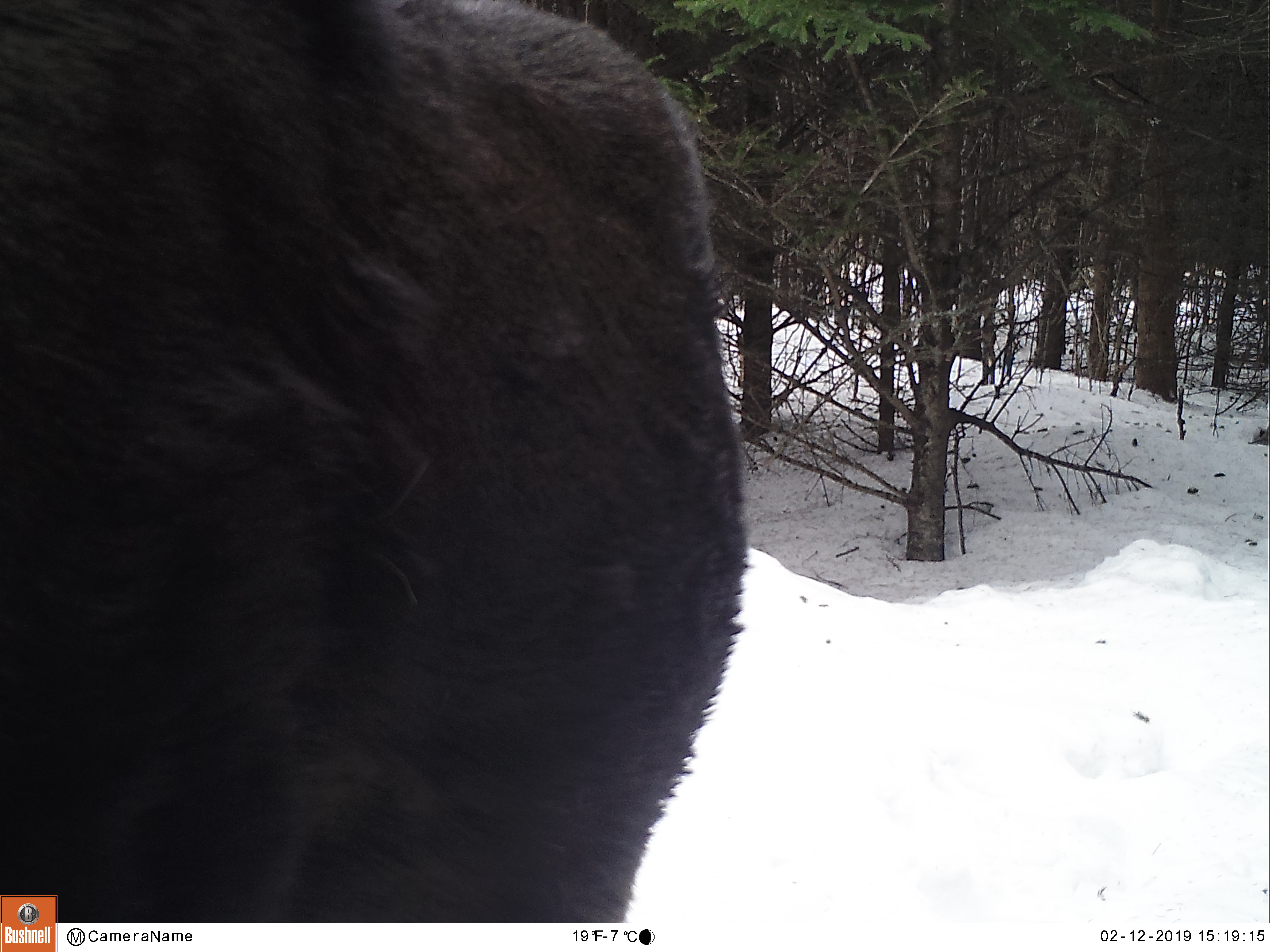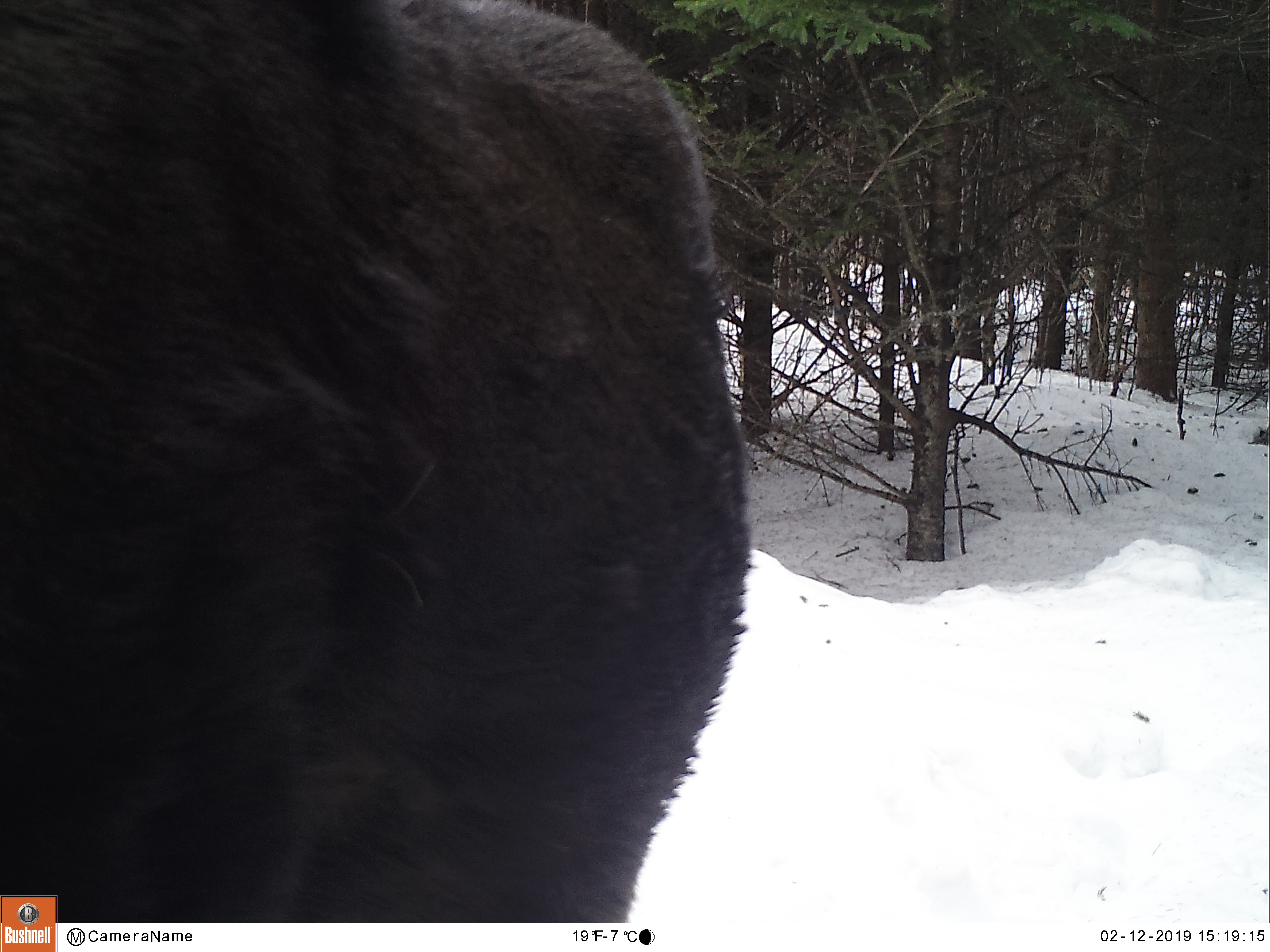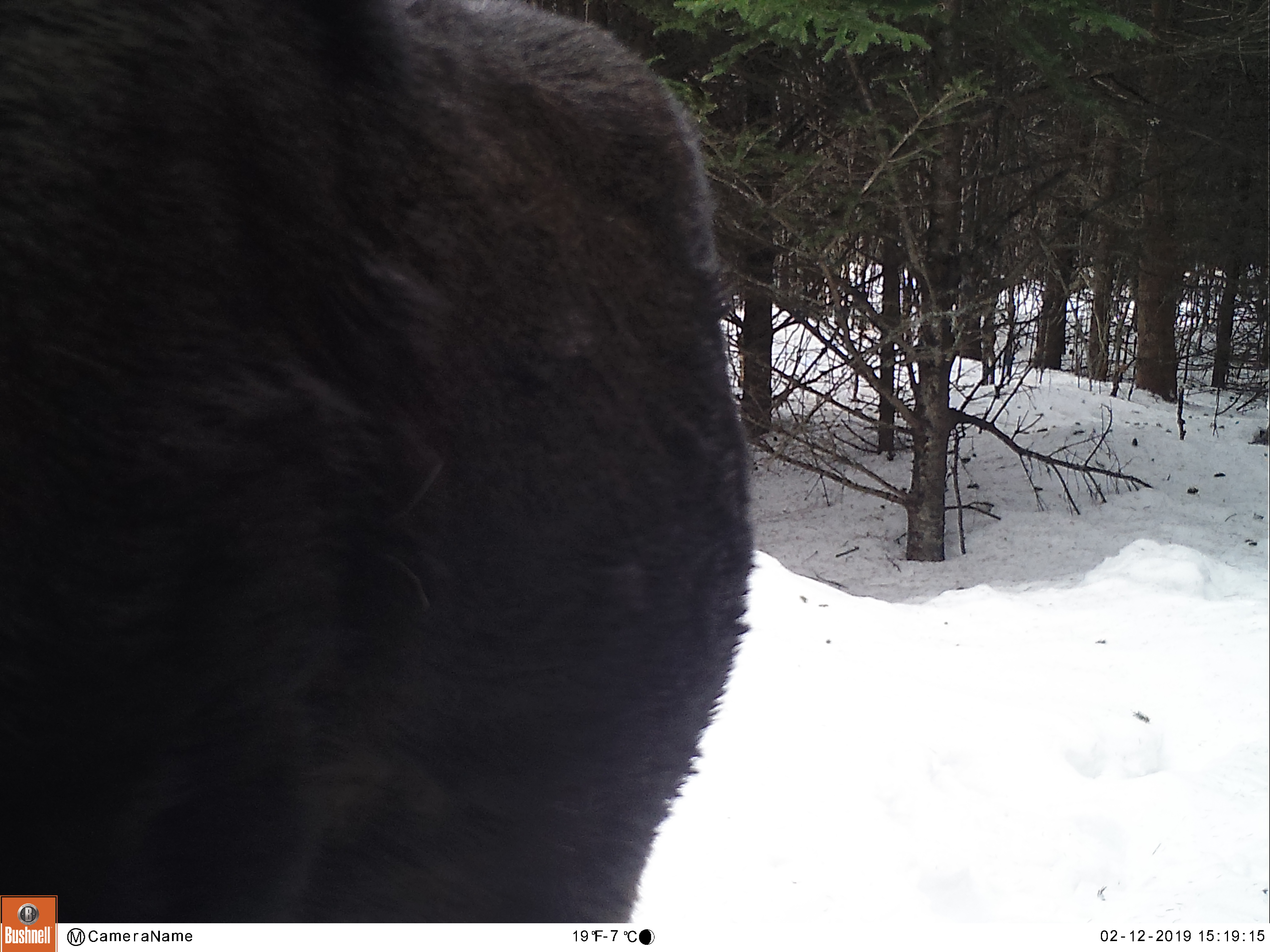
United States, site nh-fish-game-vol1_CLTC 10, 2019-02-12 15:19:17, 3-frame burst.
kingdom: Animalia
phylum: Chordata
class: Mammalia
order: Artiodactyla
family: Cervidae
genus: Alces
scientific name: Alces alces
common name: moose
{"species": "moose (Alces alces)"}